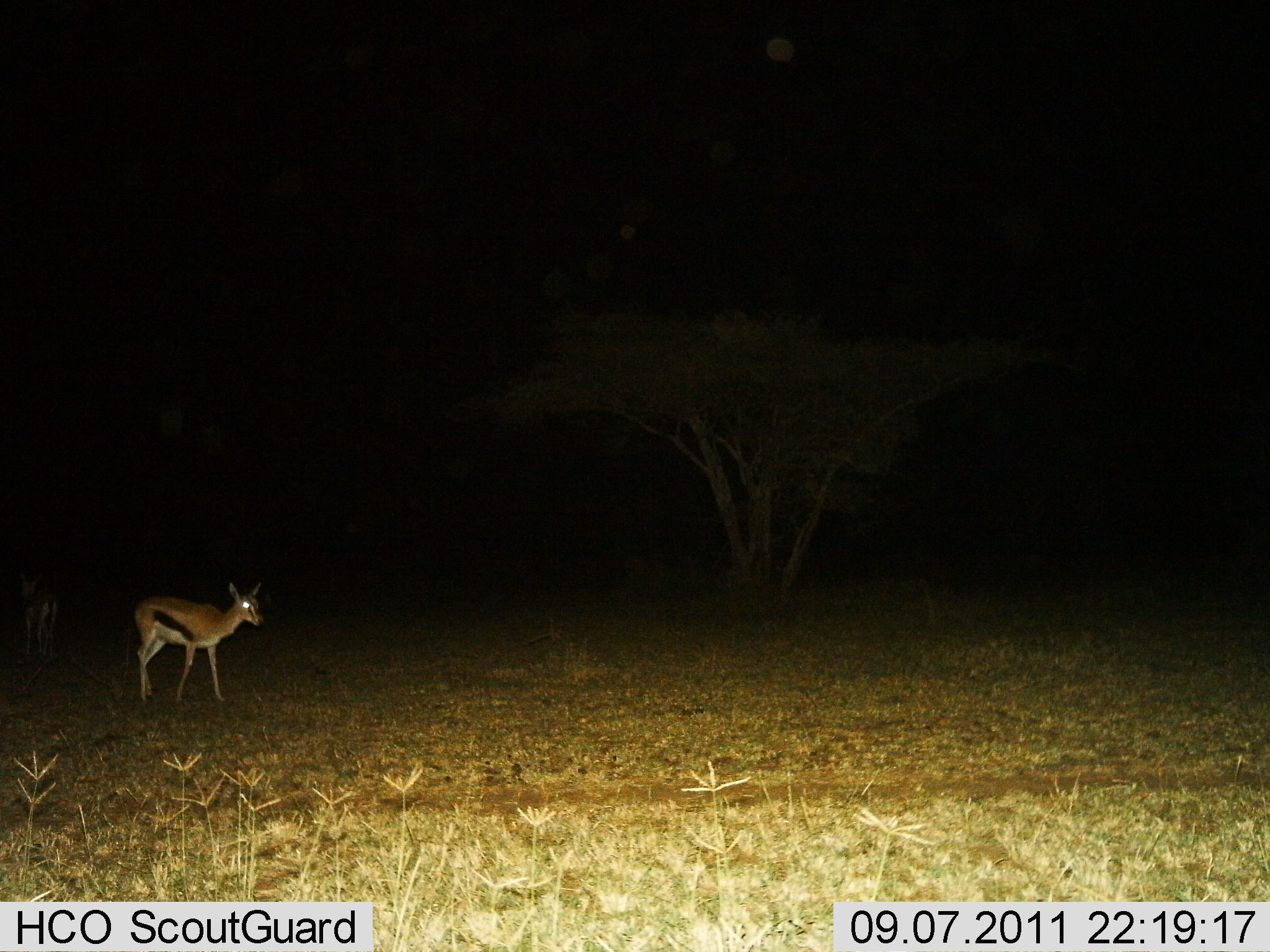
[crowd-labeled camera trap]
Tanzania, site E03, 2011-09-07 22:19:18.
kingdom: Animalia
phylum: Chordata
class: Mammalia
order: Artiodactyla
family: Bovidae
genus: Eudorcas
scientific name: Eudorcas thomsonii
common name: thomson's gazelle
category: gazellethomsons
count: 1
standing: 67%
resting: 0%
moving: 33%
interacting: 0%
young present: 8%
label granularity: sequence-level